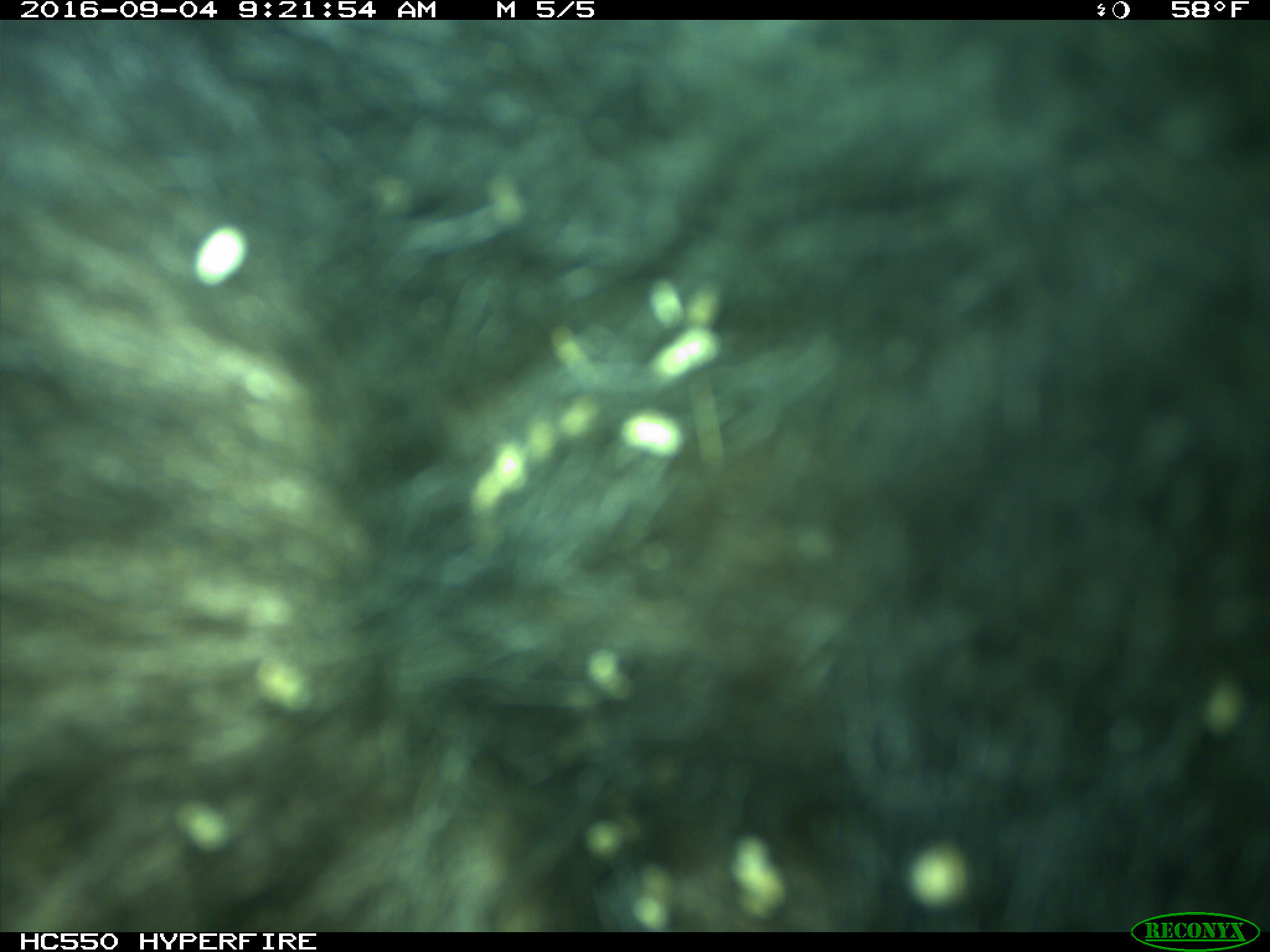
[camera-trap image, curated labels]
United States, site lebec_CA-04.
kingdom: Animalia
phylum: Chordata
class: Mammalia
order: Carnivora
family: Ursidae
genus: Ursus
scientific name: Ursus americanus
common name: american black bear